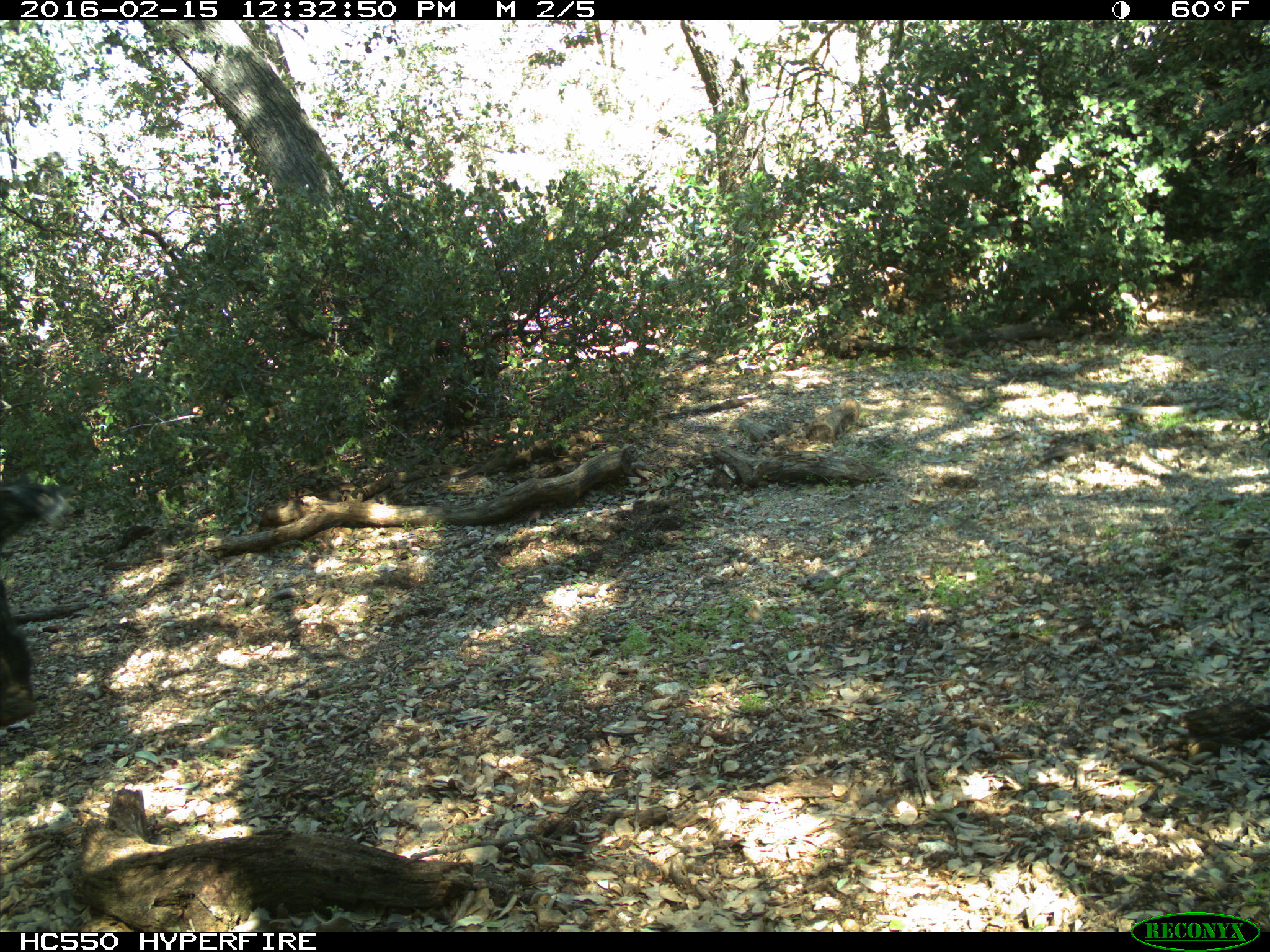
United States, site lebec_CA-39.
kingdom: Animalia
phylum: Chordata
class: Mammalia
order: Artiodactyla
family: Suidae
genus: Sus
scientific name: Sus scrofa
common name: wild boar